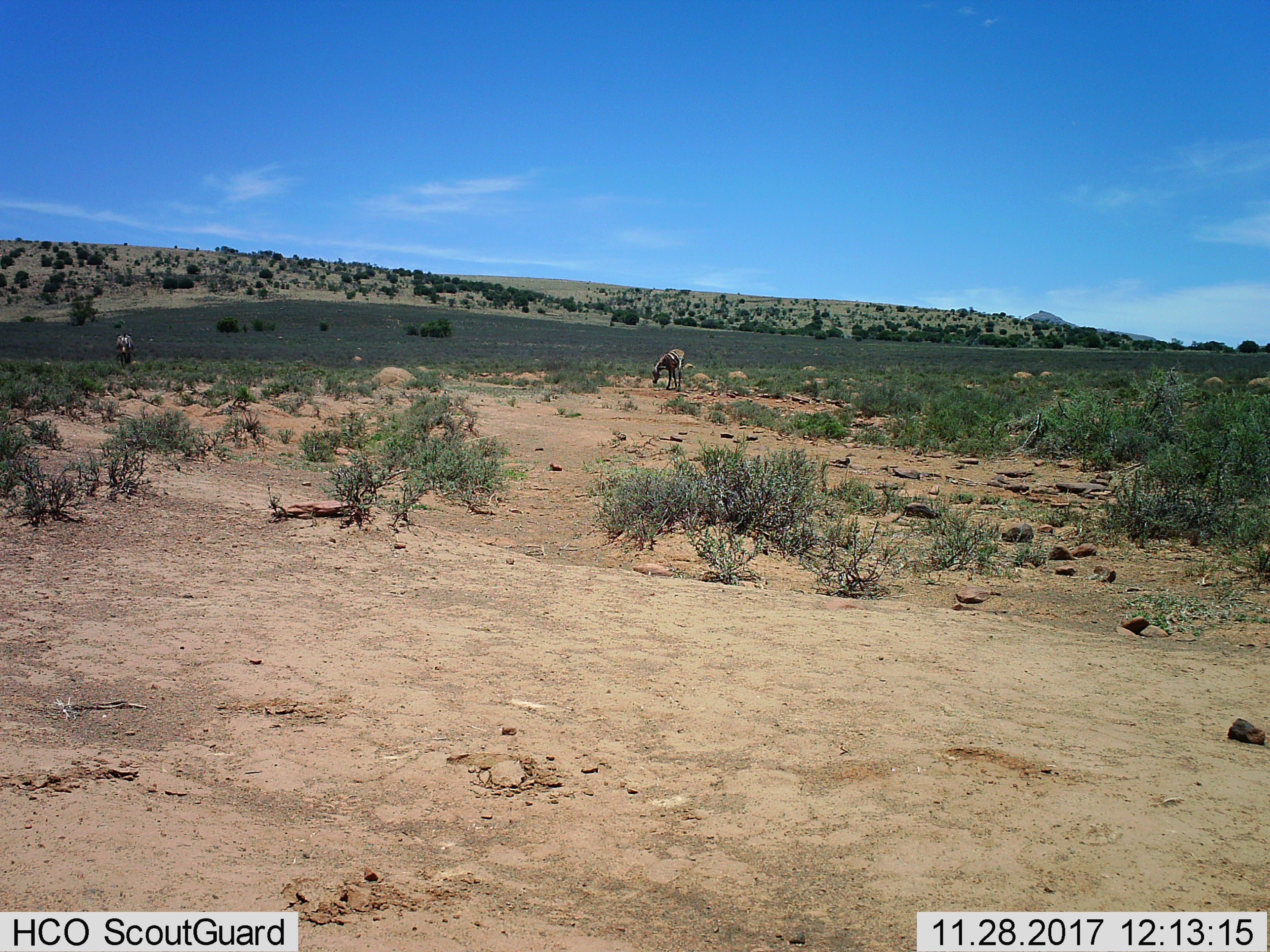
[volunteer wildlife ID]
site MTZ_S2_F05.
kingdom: Animalia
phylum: Chordata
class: Mammalia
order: Perissodactyla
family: Equidae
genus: Equus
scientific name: Equus zebra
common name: mountain zebra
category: zebramountain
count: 2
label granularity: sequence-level